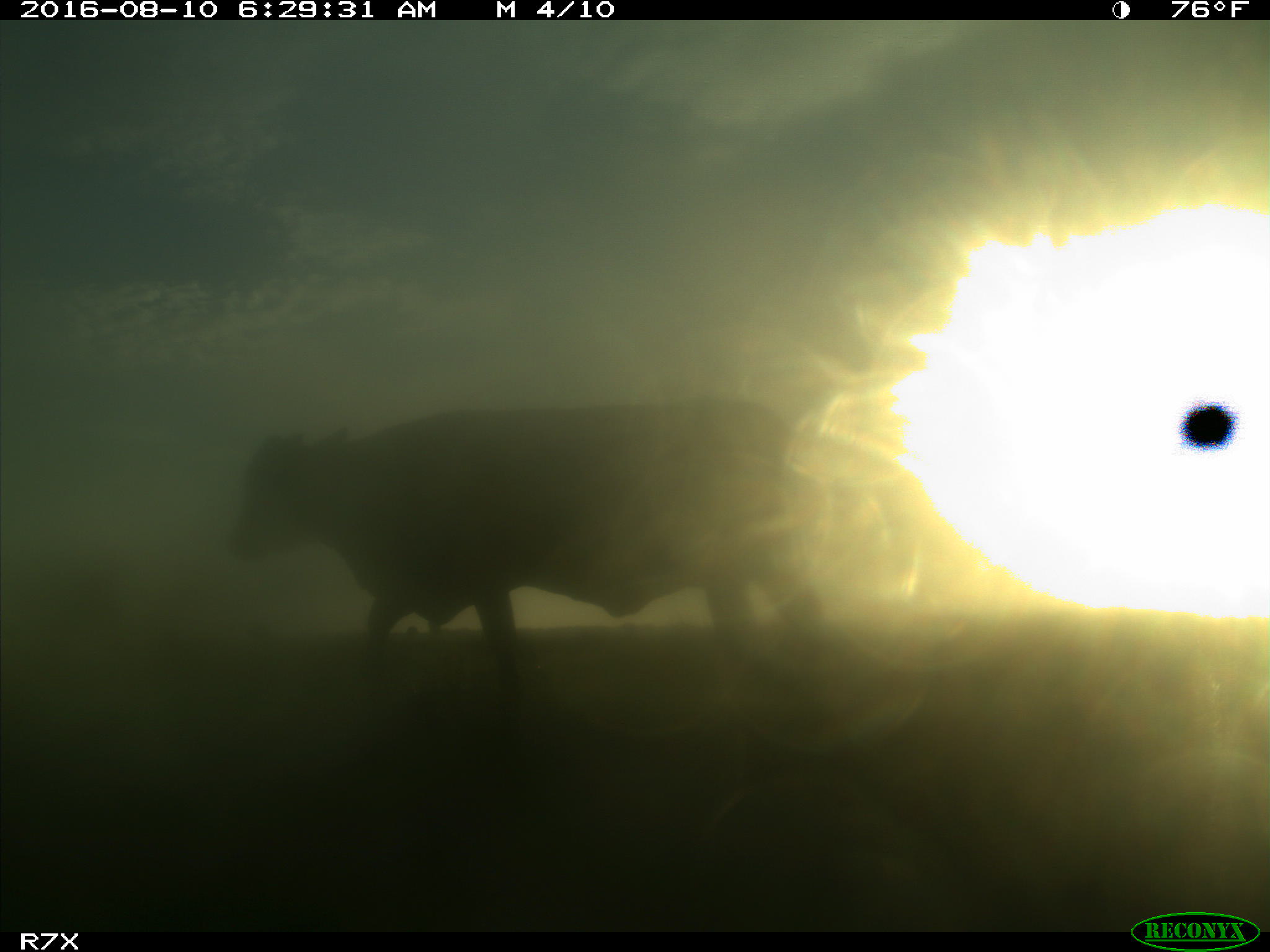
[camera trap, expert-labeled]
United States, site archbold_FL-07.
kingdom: Animalia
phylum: Chordata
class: Mammalia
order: Artiodactyla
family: Bovidae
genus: Bos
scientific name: Bos taurus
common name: domestic cow